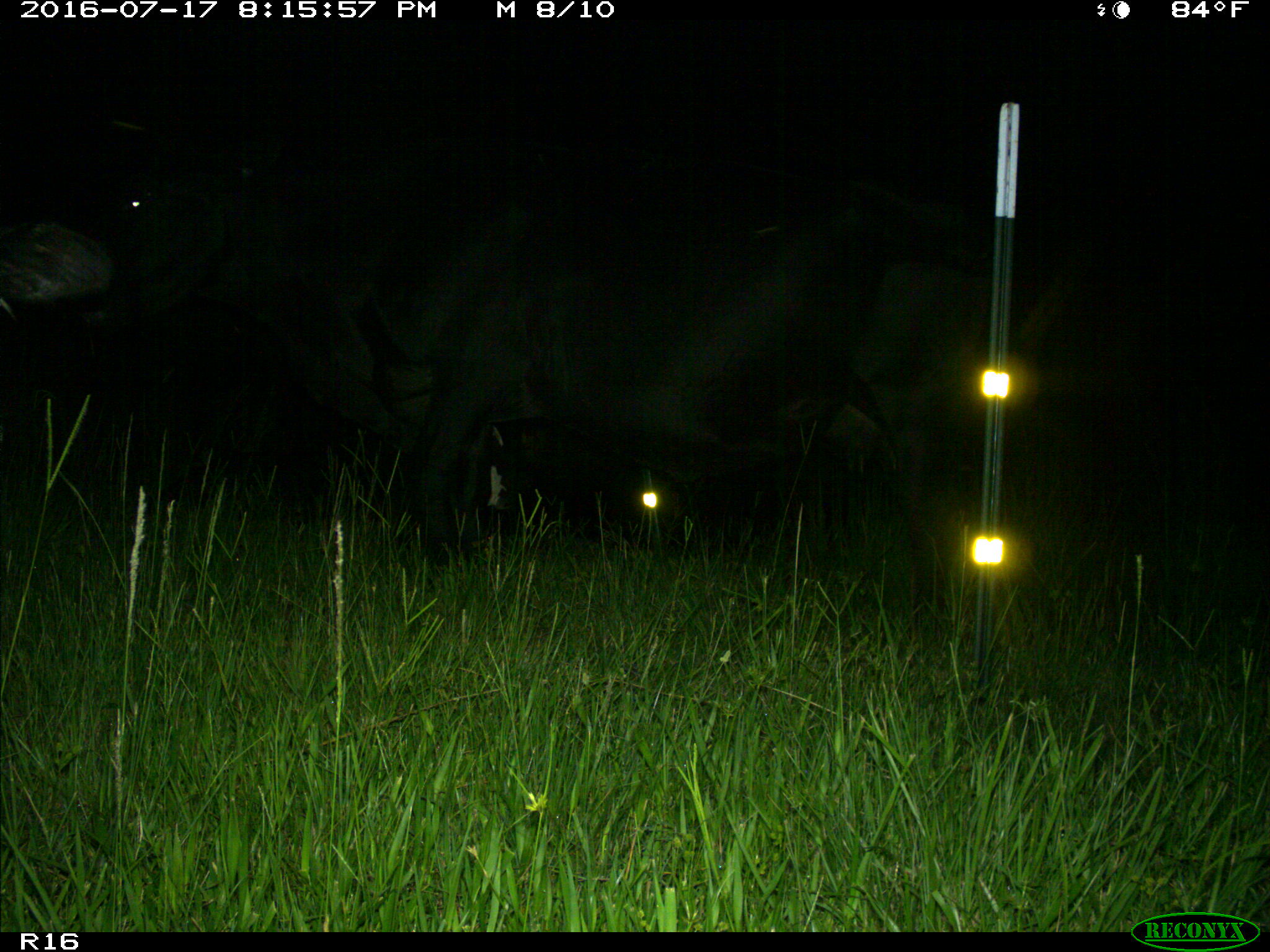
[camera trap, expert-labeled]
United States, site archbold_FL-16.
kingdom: Animalia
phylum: Chordata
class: Mammalia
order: Artiodactyla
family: Bovidae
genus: Bos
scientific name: Bos taurus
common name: domestic cow